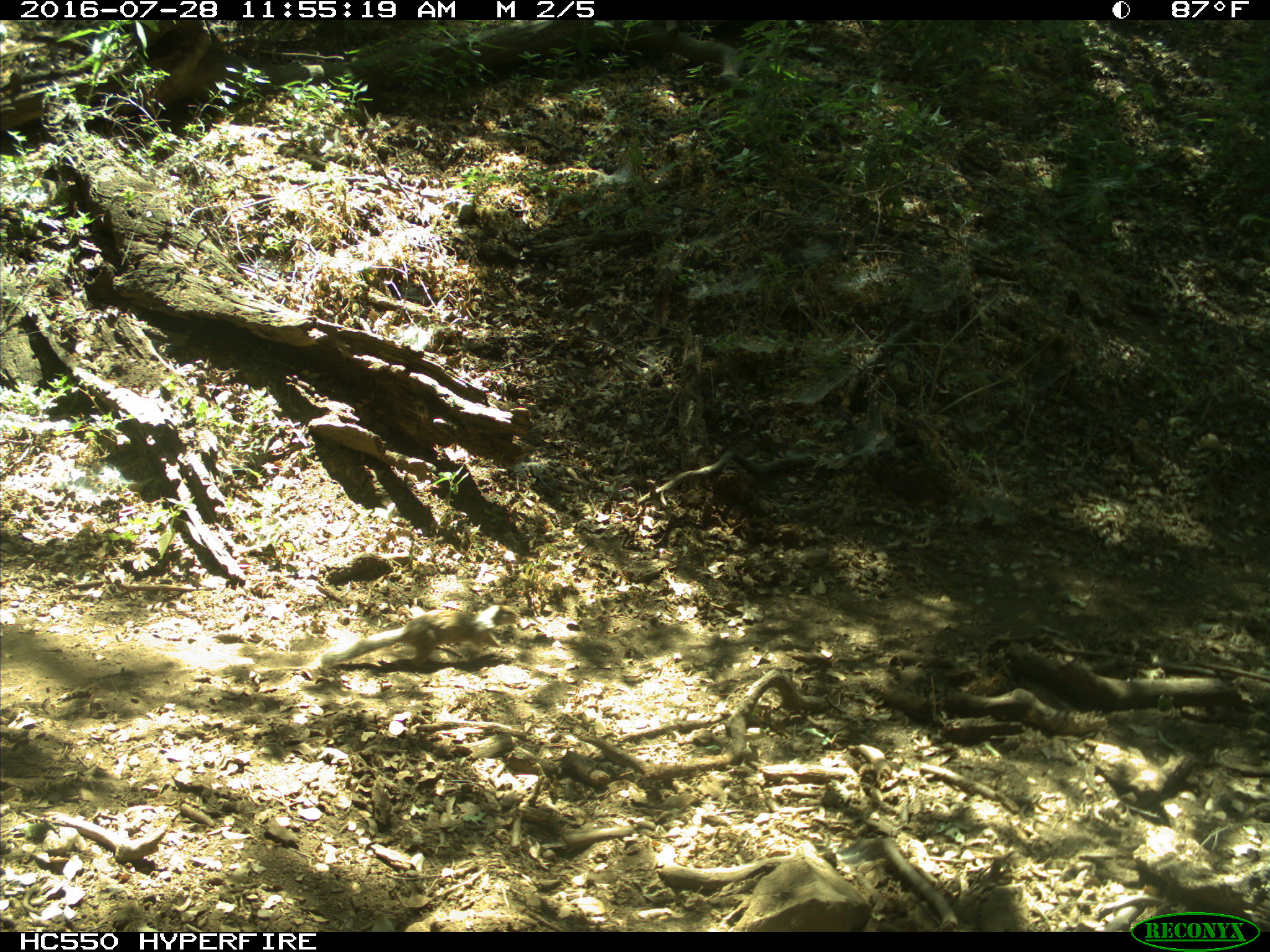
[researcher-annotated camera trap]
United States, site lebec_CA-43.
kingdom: Animalia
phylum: Chordata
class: Mammalia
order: Rodentia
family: Sciuridae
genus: Otospermophilus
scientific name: Otospermophilus beecheyi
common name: california ground squirrel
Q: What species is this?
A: Otospermophilus beecheyi (california ground squirrel).